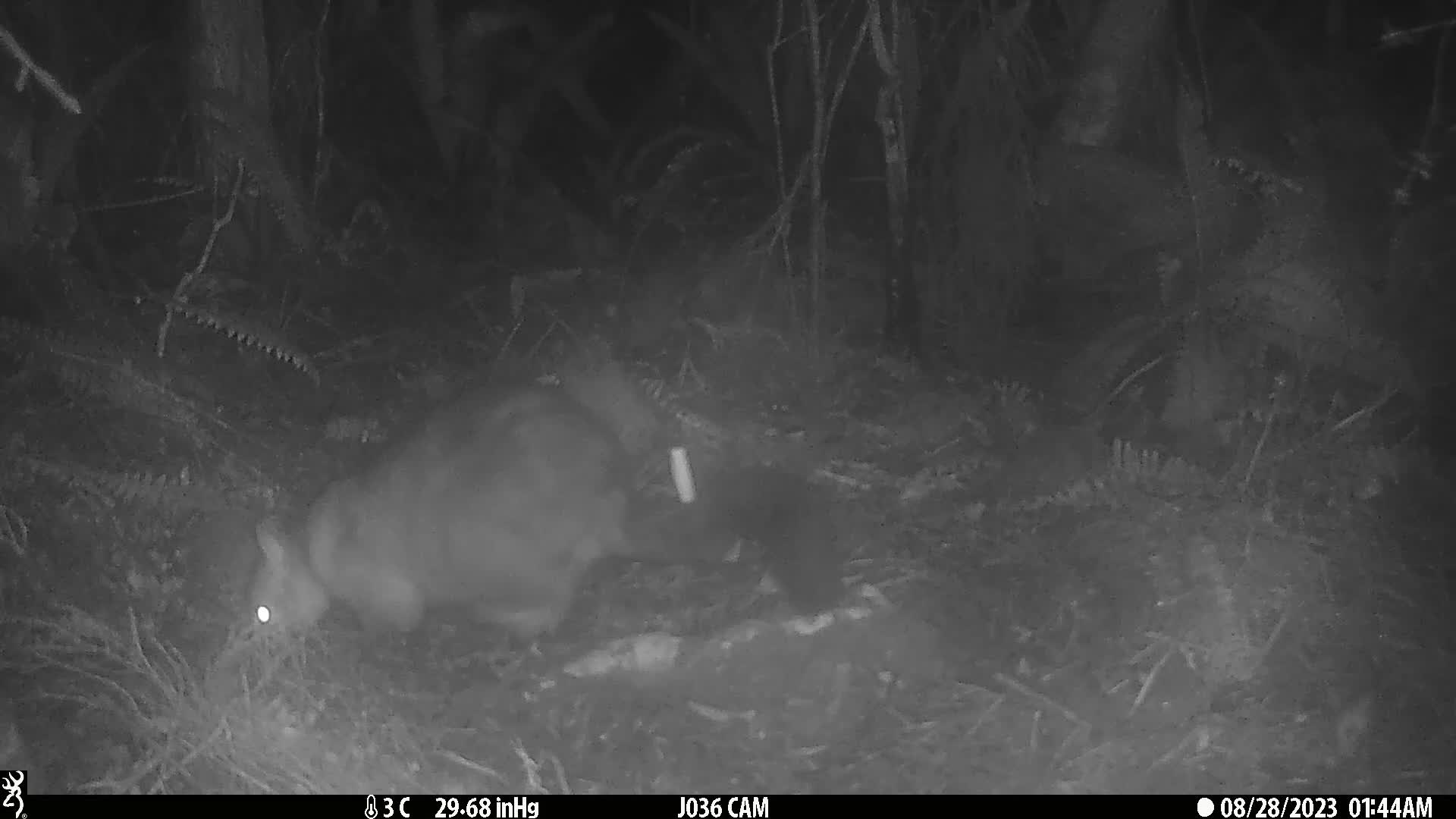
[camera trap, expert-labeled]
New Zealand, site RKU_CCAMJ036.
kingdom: Animalia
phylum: Chordata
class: Mammalia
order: Diprotodontia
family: Phalangeridae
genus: Trichosurus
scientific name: Trichosurus vulpecula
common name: common brushtail possum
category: possum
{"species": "possum (common brushtail possum) (Trichosurus vulpecula)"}